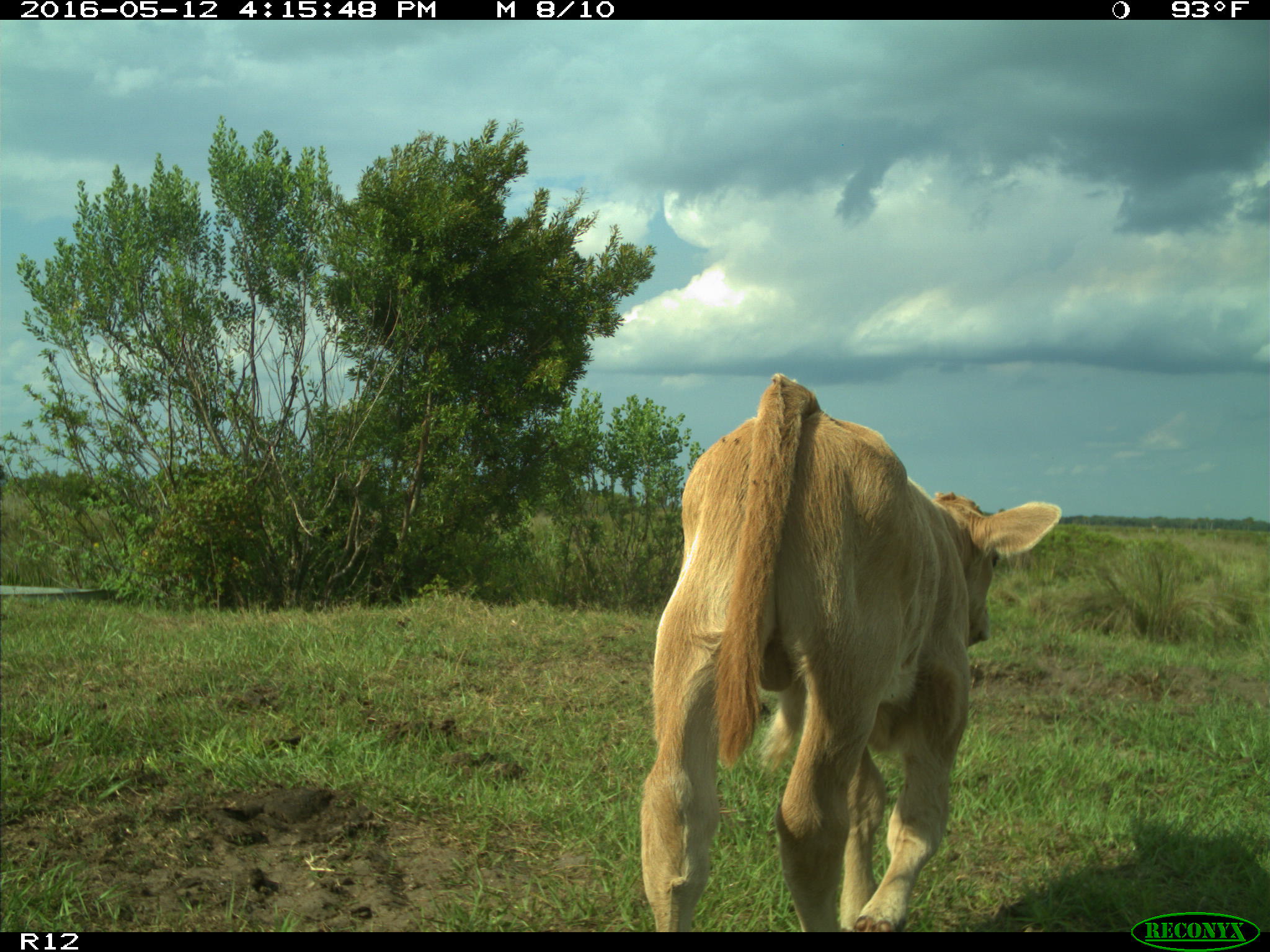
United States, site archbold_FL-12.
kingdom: Animalia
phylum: Chordata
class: Mammalia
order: Artiodactyla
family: Bovidae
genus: Bos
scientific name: Bos taurus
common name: domestic cow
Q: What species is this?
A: Bos taurus (domestic cow).